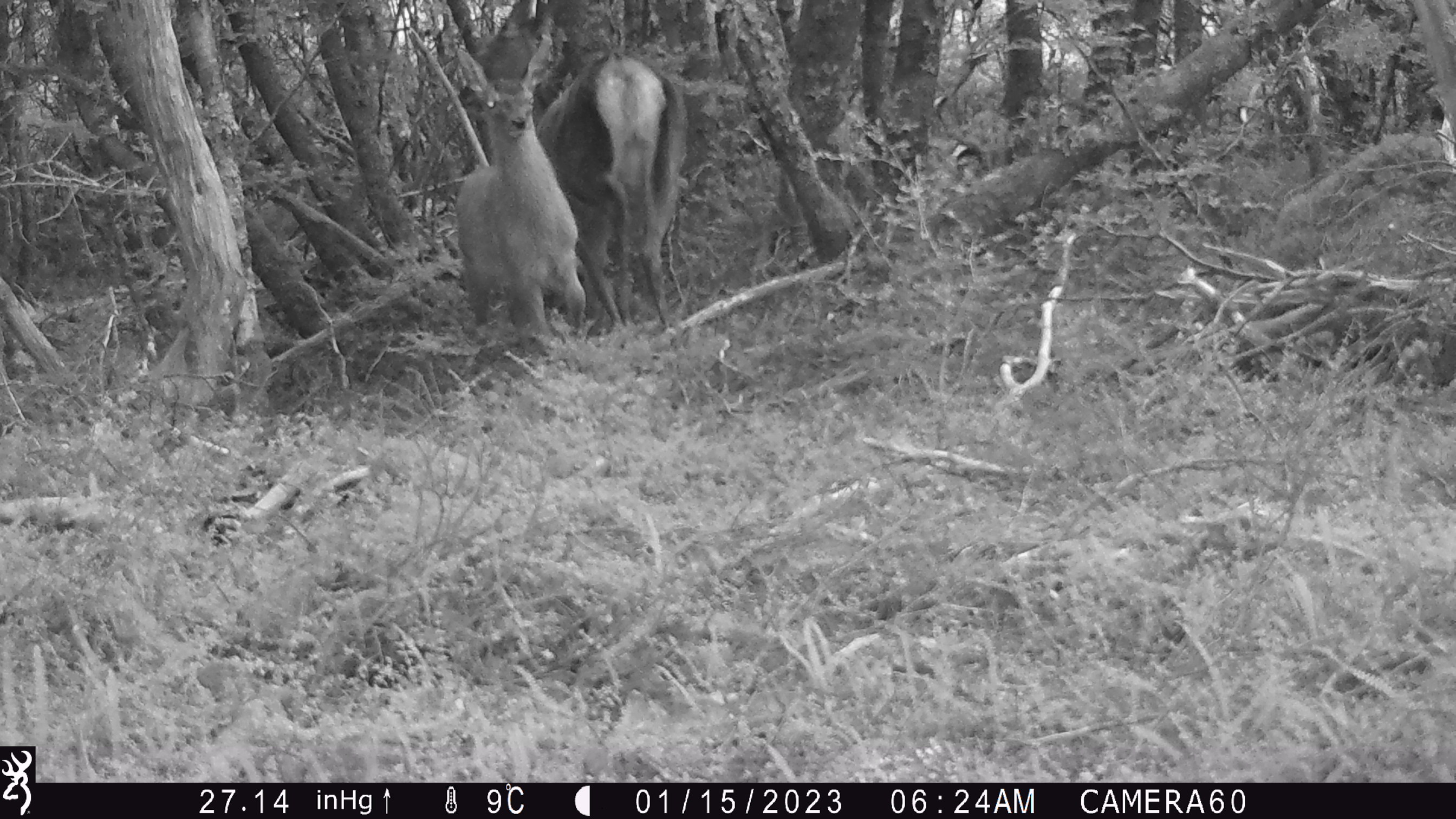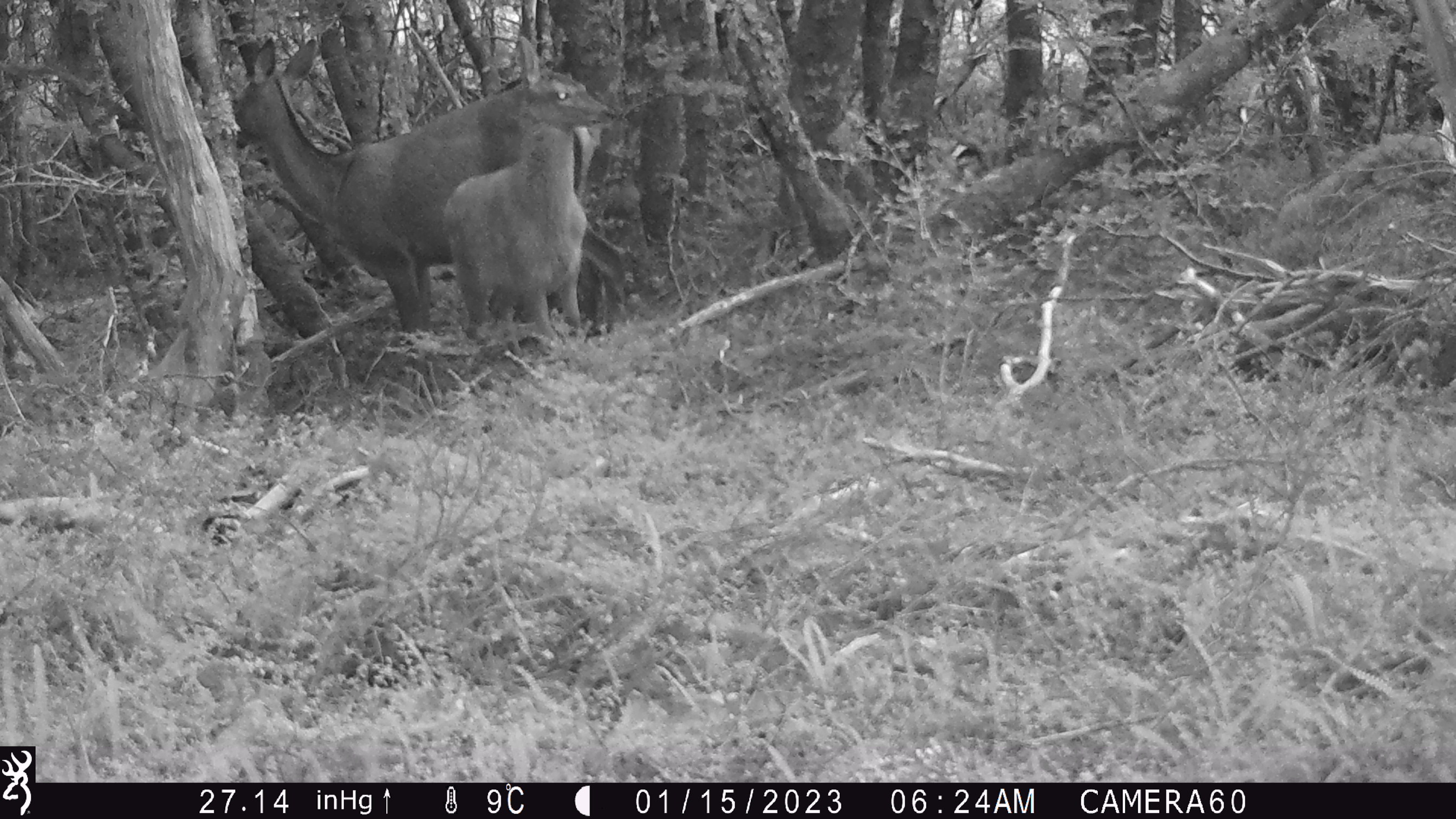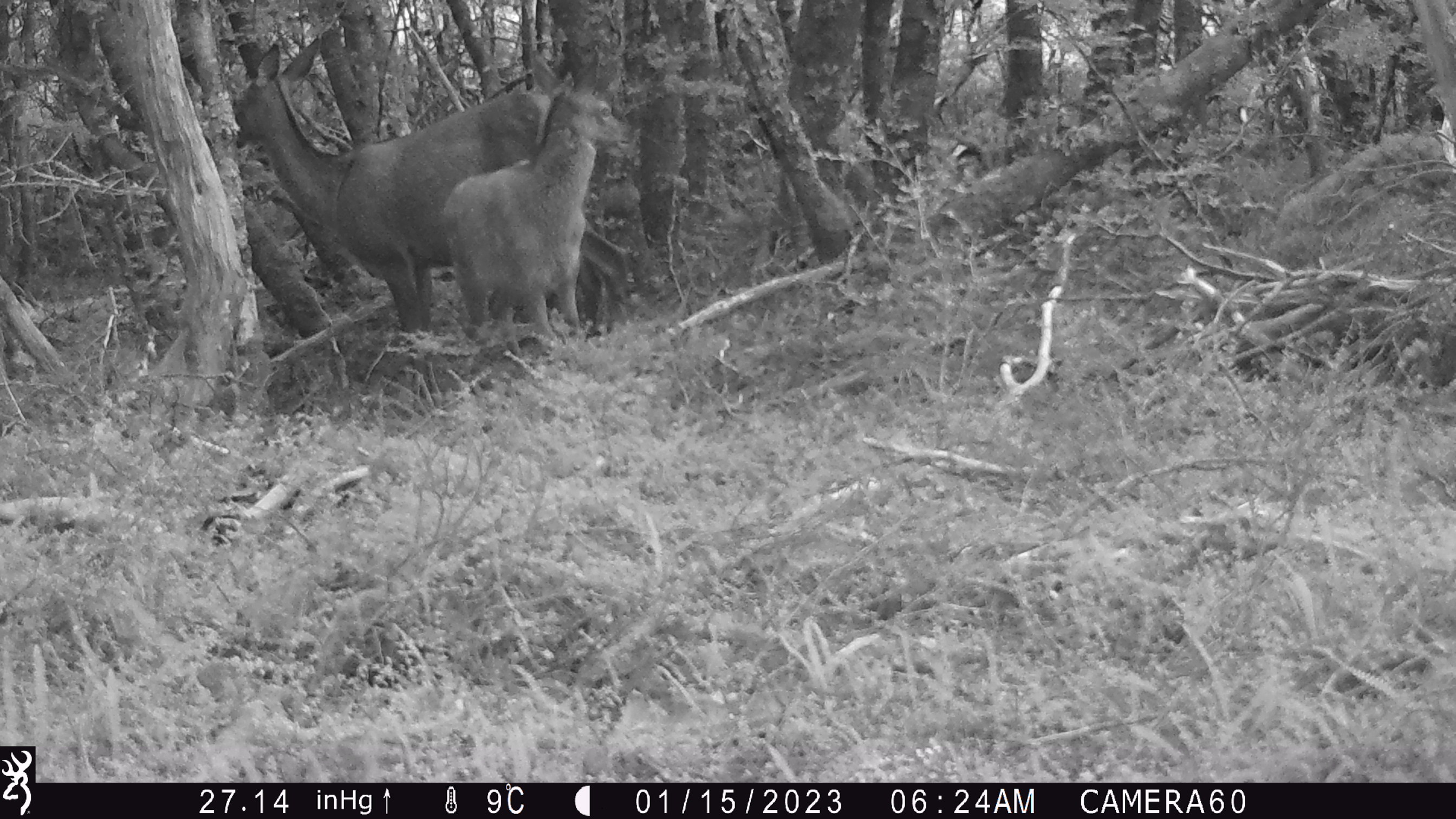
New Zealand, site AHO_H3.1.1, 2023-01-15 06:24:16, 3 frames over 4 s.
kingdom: Animalia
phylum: Chordata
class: Mammalia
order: Artiodactyla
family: Cervidae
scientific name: Cervidae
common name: deer